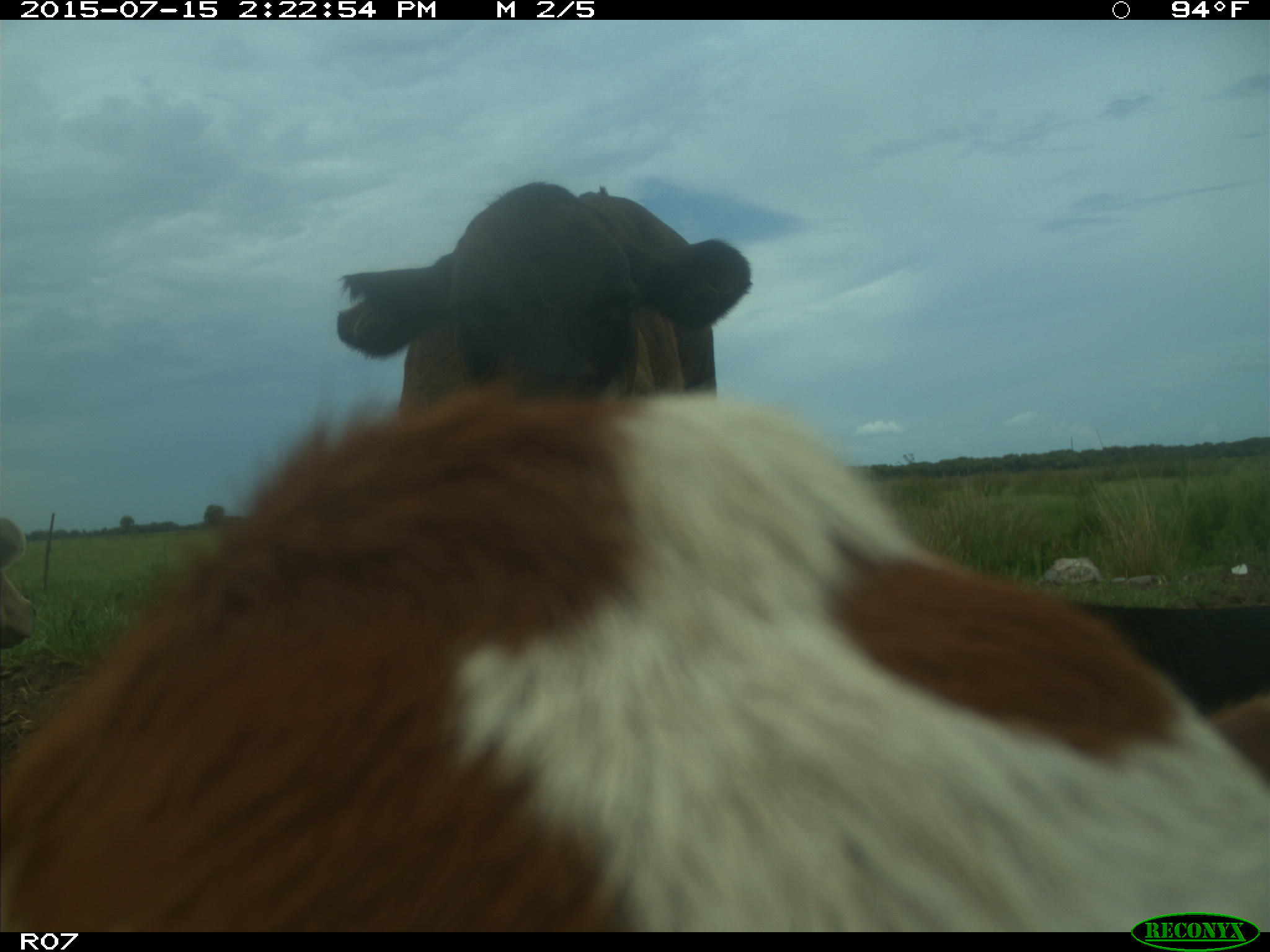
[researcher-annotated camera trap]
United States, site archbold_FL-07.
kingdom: Animalia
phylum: Chordata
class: Mammalia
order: Artiodactyla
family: Bovidae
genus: Bos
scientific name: Bos taurus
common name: domestic cow